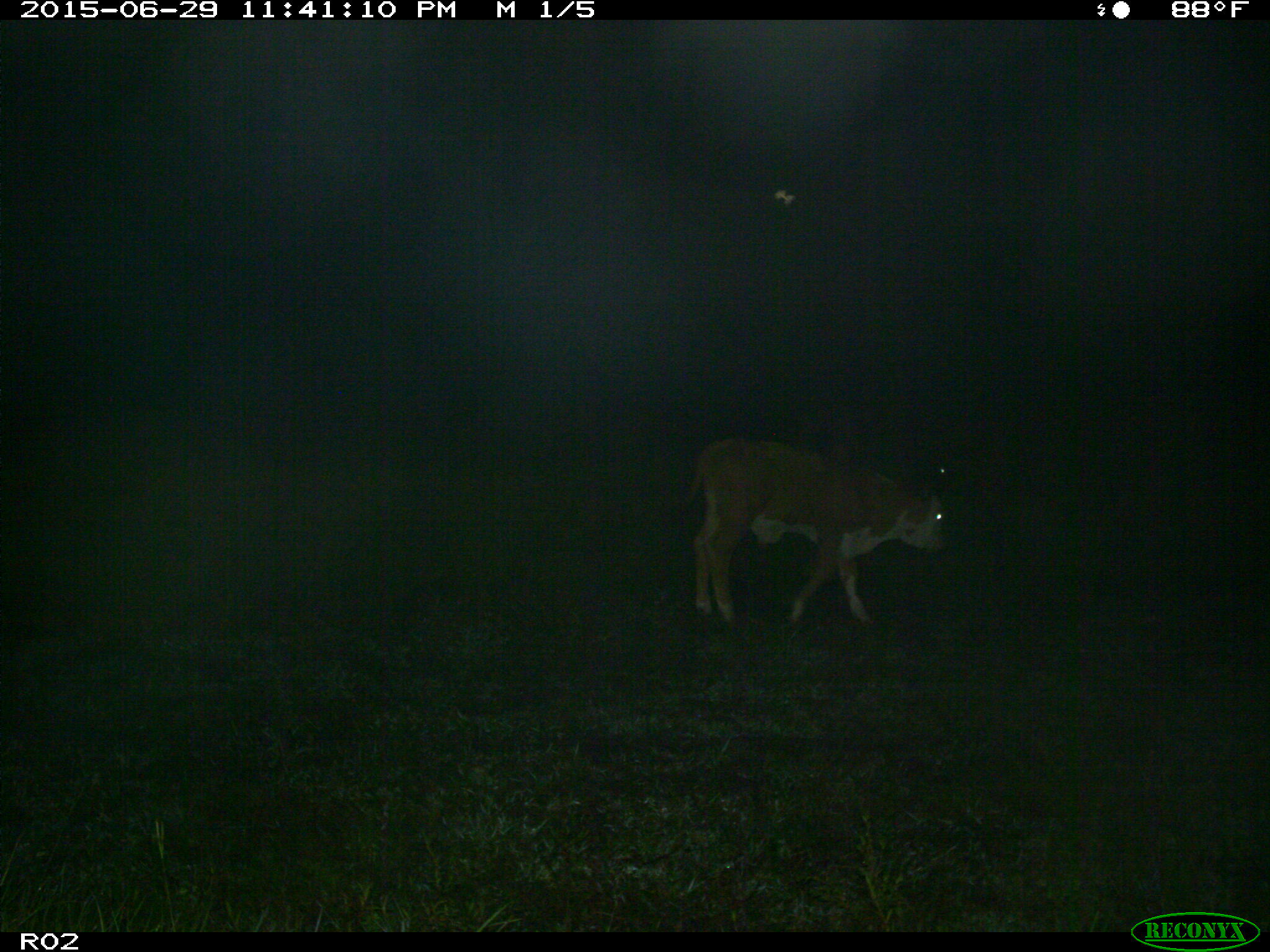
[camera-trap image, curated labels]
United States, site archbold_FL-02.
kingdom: Animalia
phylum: Chordata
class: Mammalia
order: Artiodactyla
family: Bovidae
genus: Bos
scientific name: Bos taurus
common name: domestic cow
Bos taurus (domestic cow).